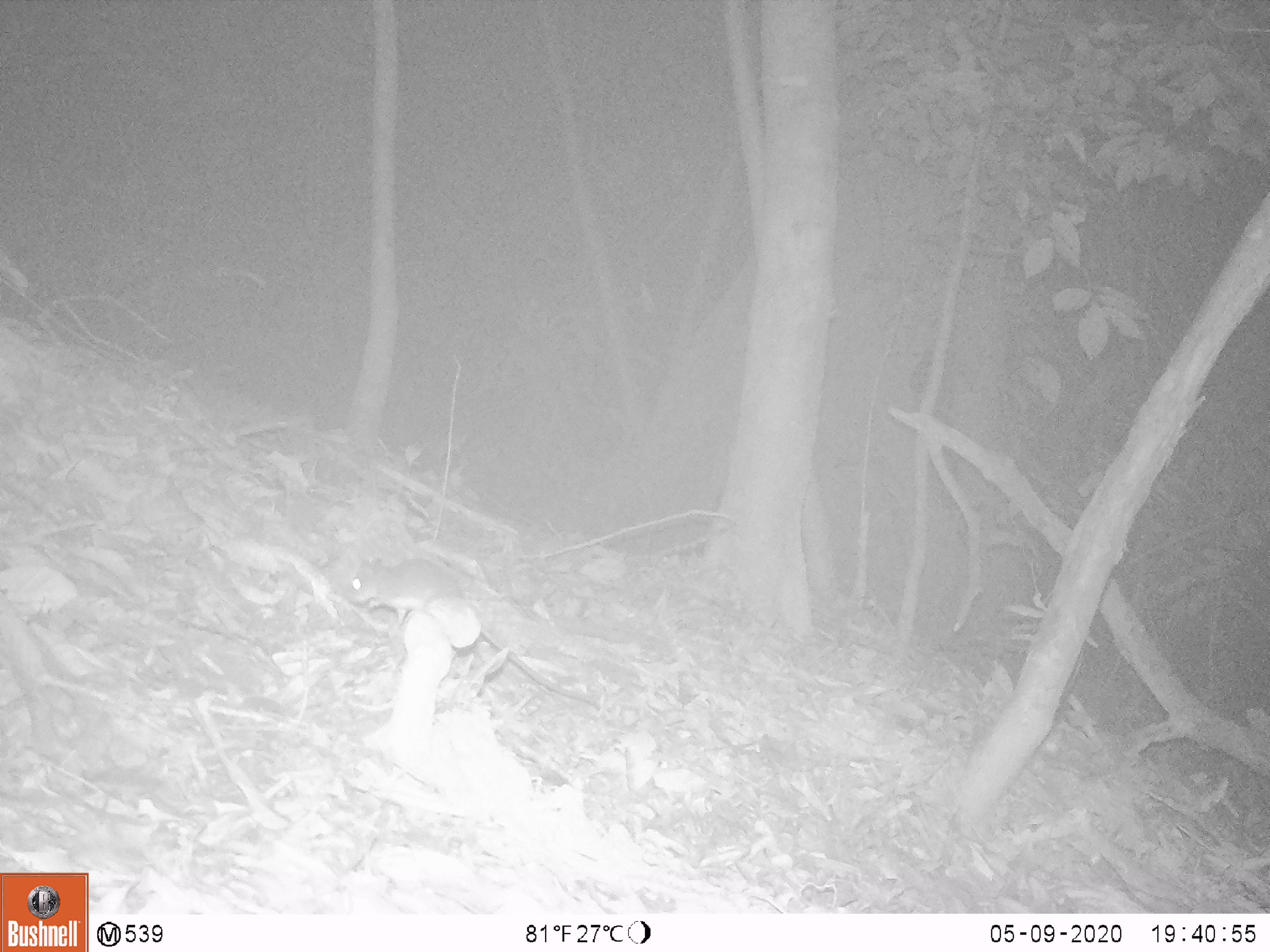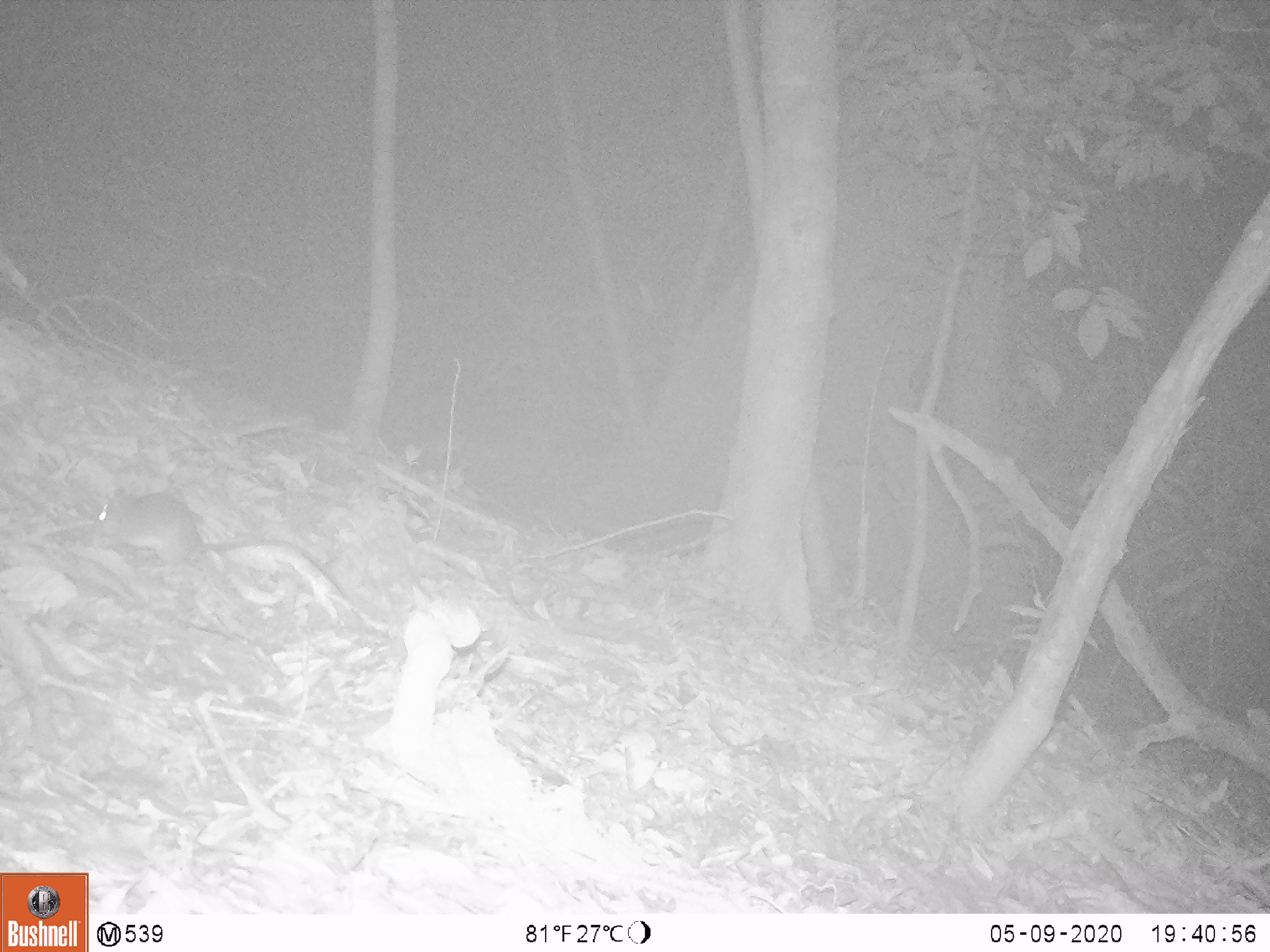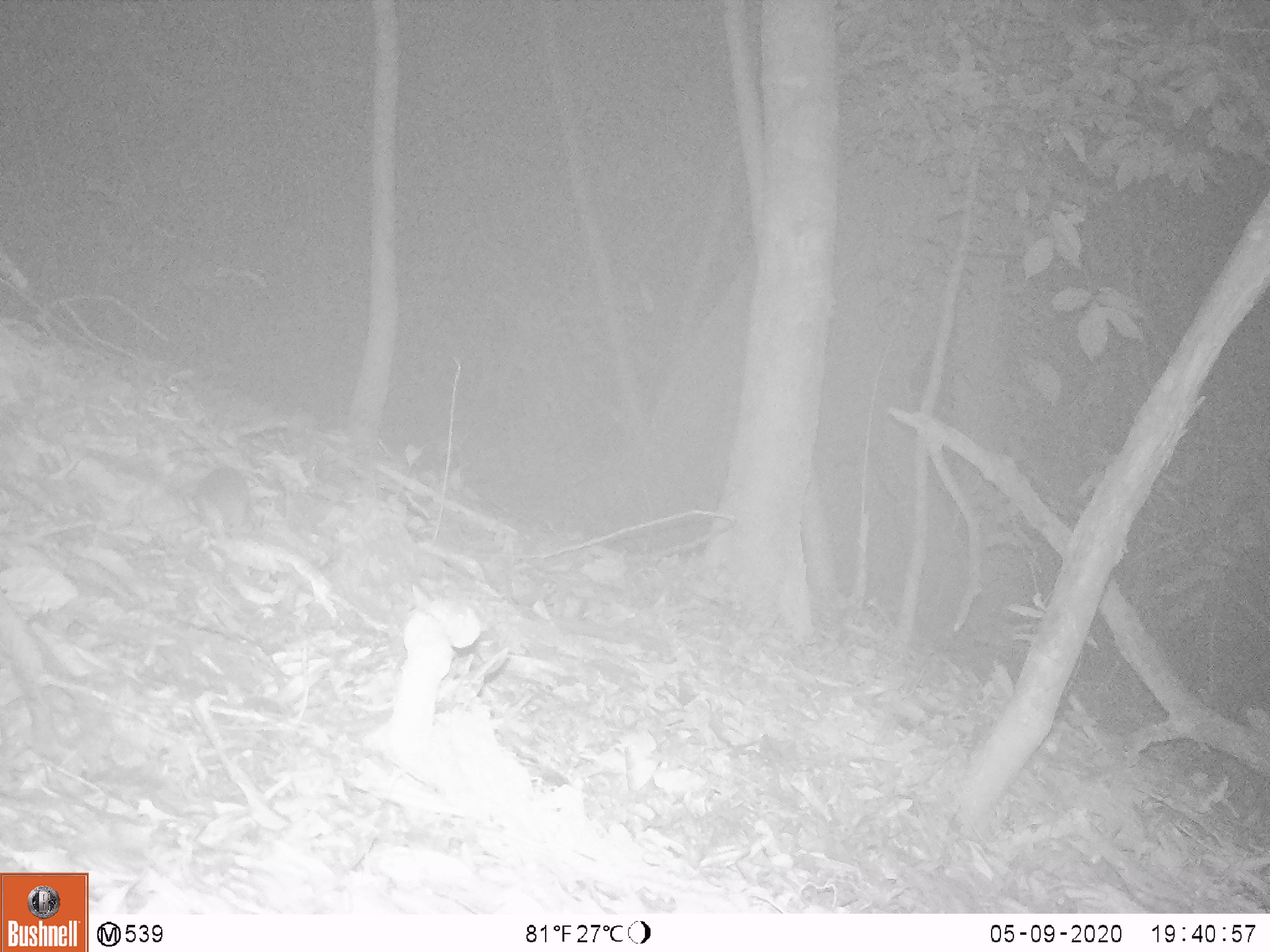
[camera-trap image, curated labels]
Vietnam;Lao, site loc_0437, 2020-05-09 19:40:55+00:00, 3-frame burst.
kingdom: Animalia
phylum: Chordata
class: Mammalia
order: Rodentia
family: Muridae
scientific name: Muridae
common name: old-world mice and rats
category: unidentified murid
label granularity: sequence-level